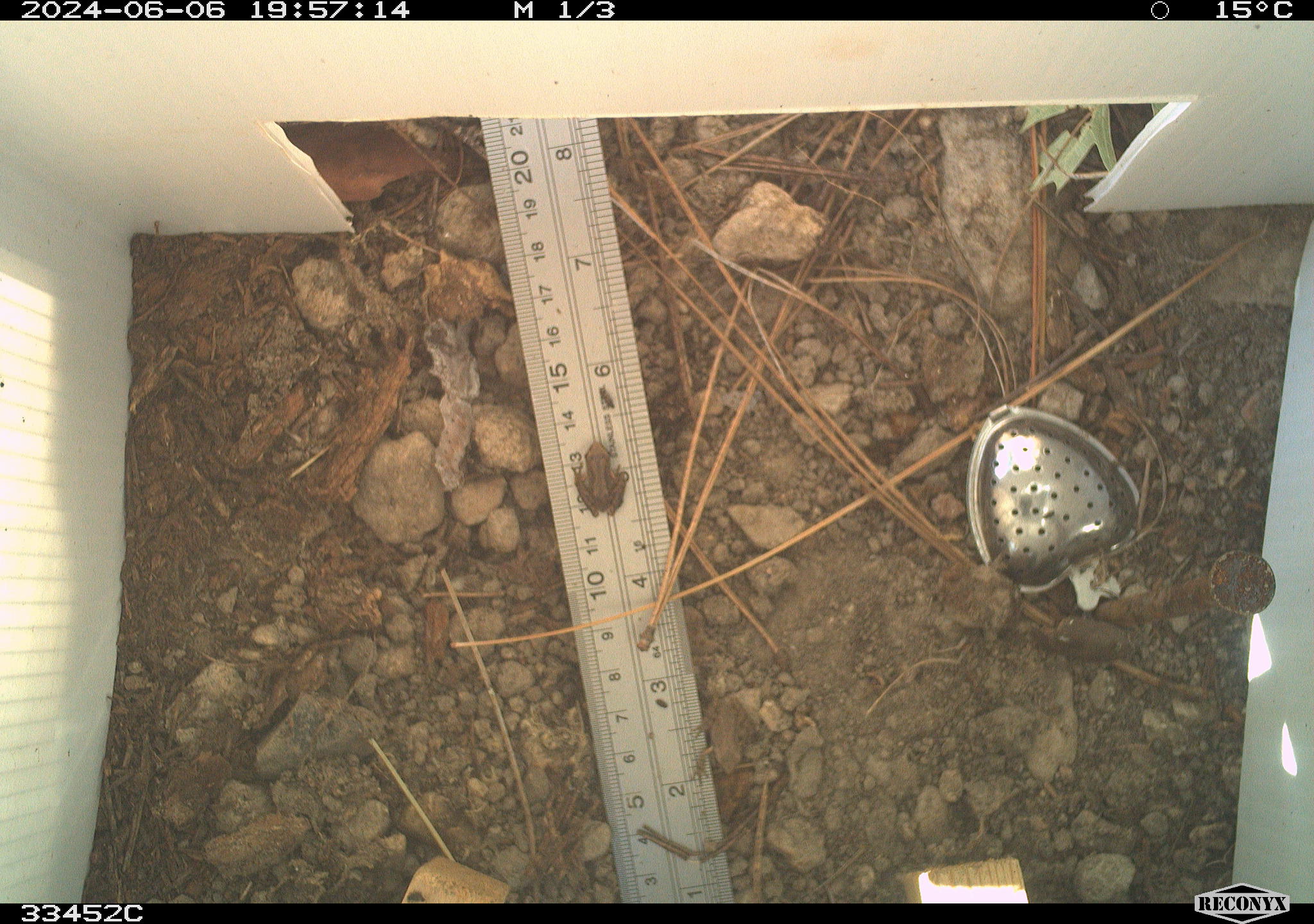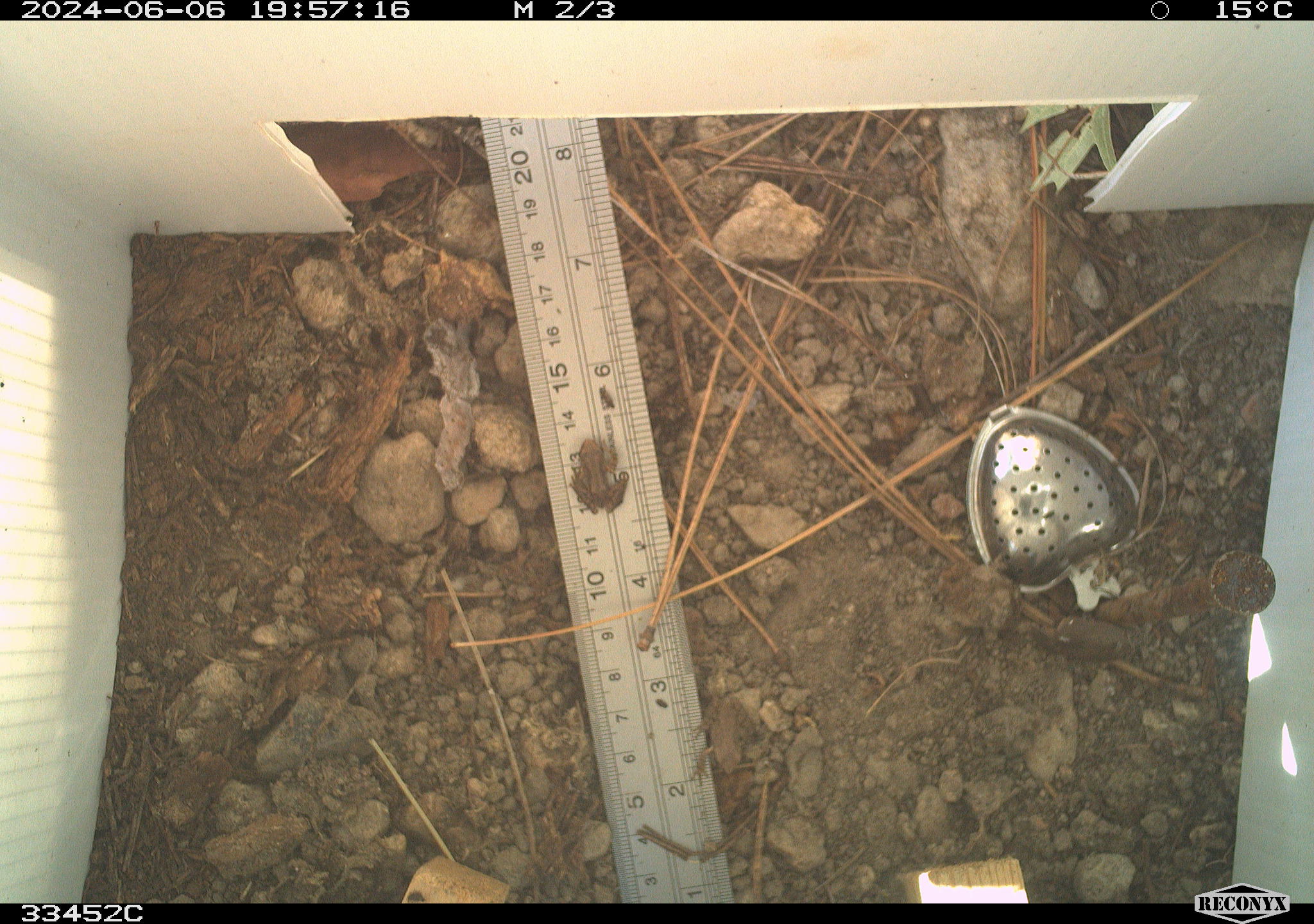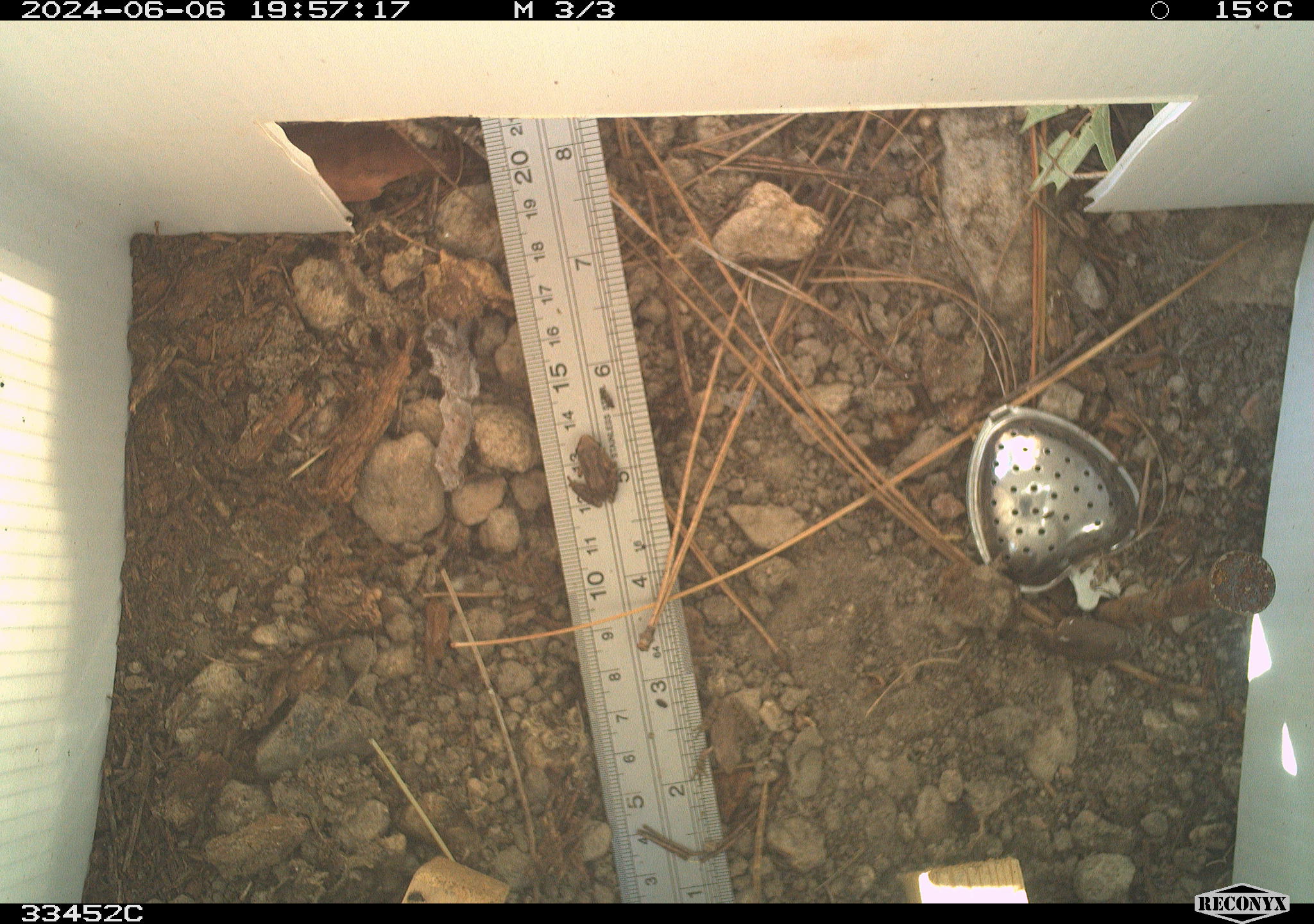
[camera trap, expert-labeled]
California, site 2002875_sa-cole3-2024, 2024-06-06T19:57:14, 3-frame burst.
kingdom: Animalia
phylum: Chordata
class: Amphibia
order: Anura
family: Hylidae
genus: Pseudacris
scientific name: Pseudacris regilla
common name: sierran treefrog